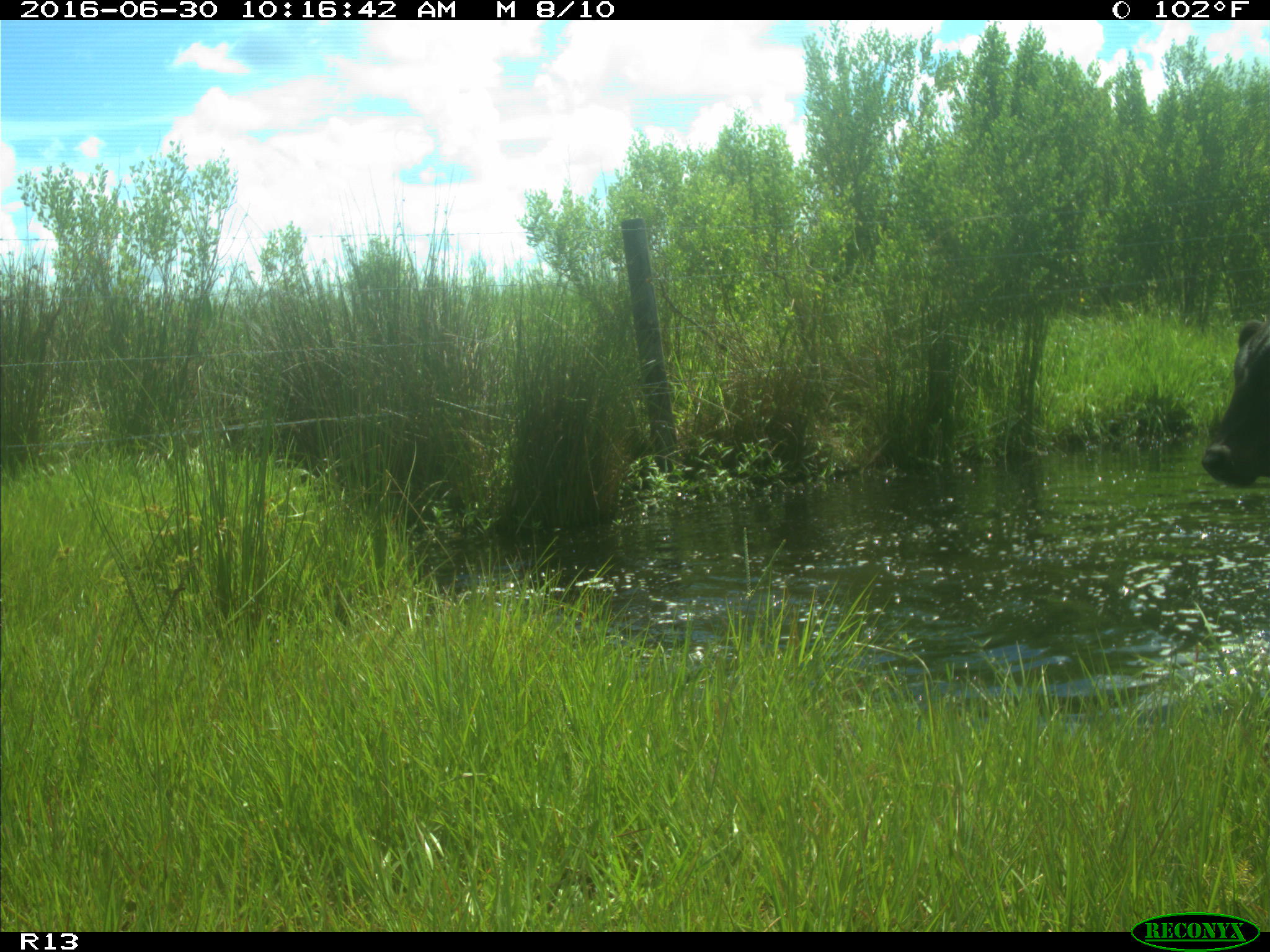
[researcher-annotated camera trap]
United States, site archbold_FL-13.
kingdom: Animalia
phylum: Chordata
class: Mammalia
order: Artiodactyla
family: Bovidae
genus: Bos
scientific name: Bos taurus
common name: domestic cow